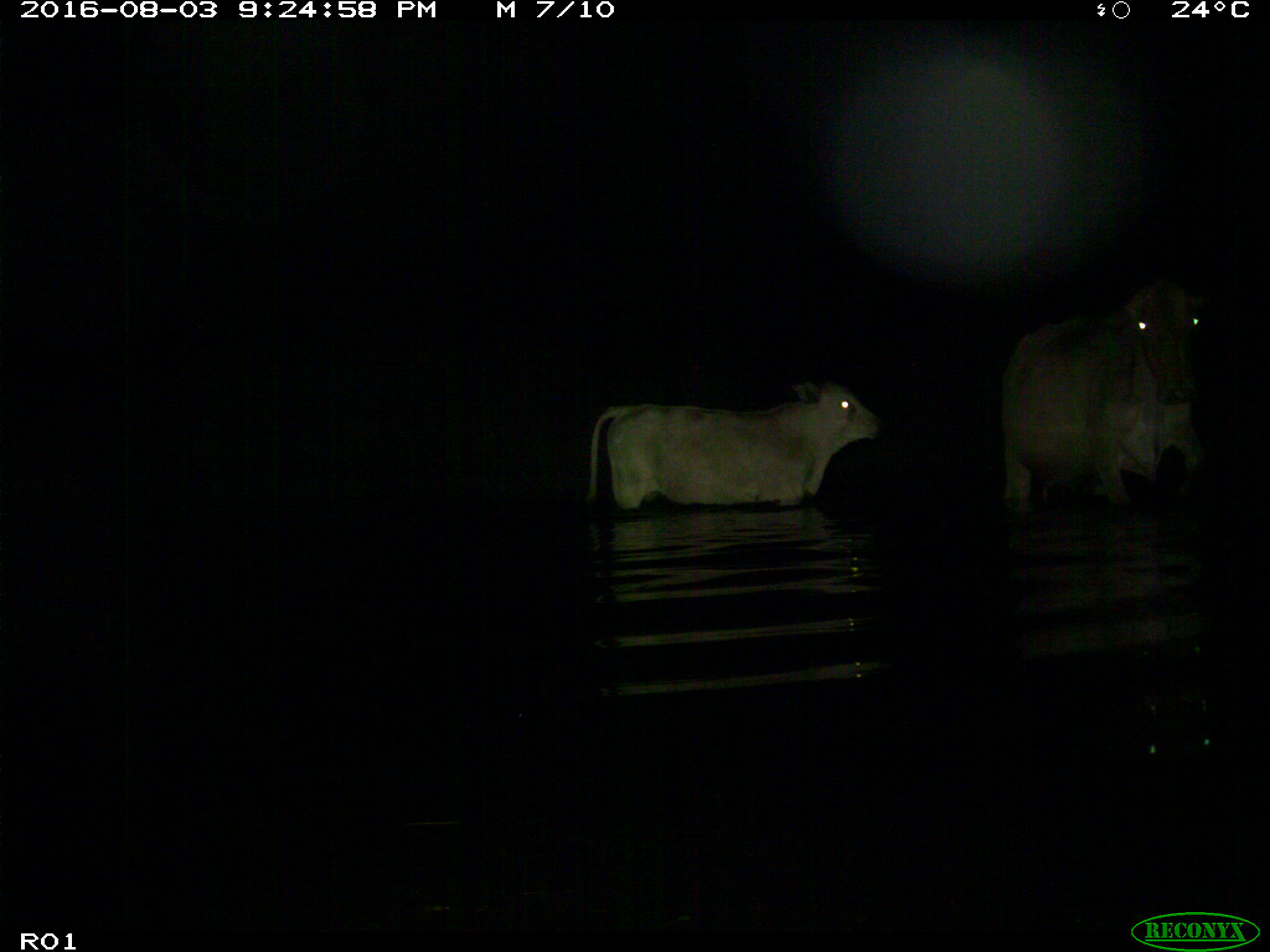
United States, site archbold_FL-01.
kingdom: Animalia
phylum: Chordata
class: Mammalia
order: Artiodactyla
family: Bovidae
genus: Bos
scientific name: Bos taurus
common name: domestic cow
Bos taurus (domestic cow).